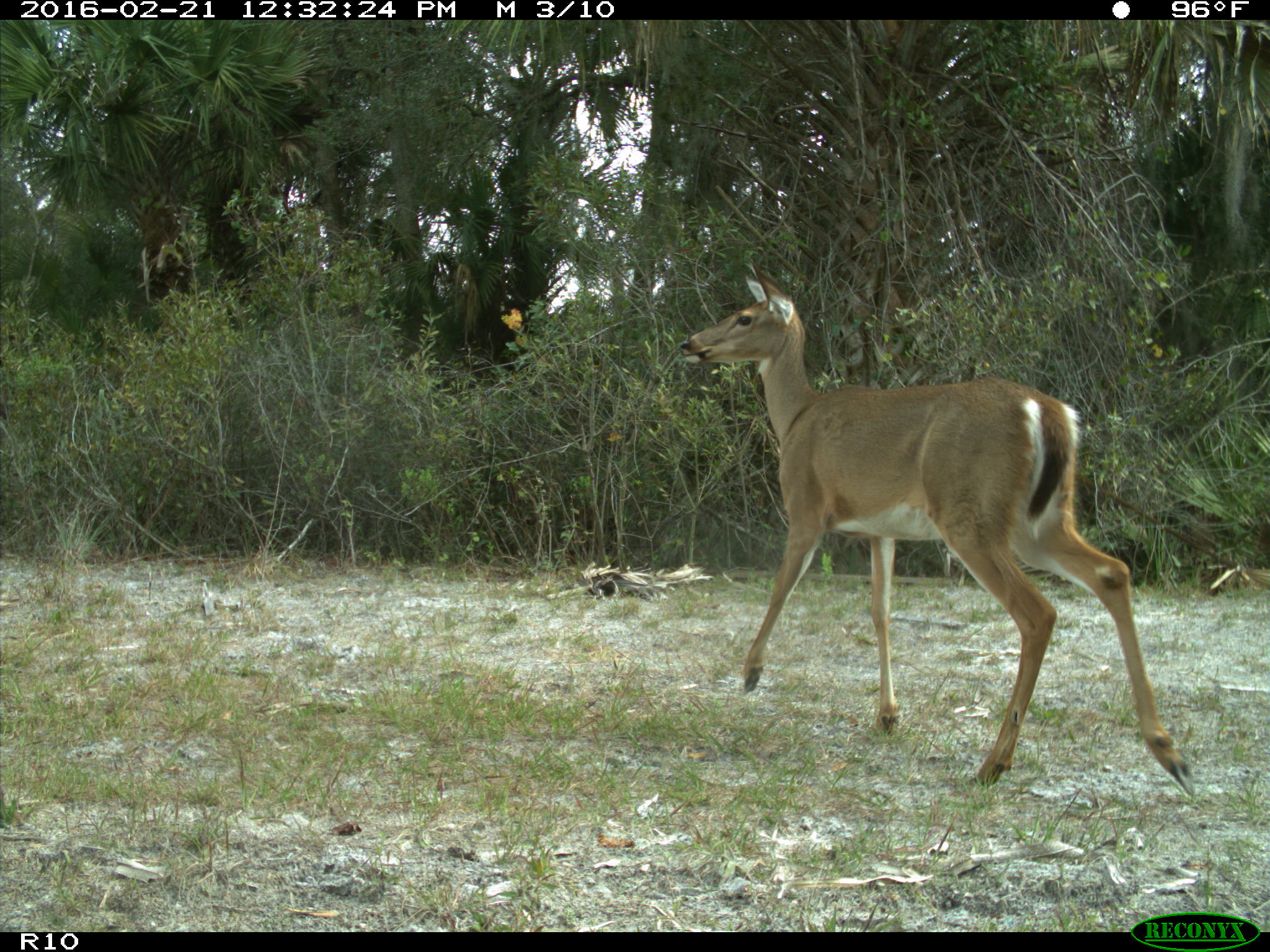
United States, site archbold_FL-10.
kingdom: Animalia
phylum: Chordata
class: Mammalia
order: Artiodactyla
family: Cervidae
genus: Odocoileus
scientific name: Odocoileus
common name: deer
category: unidentified deer